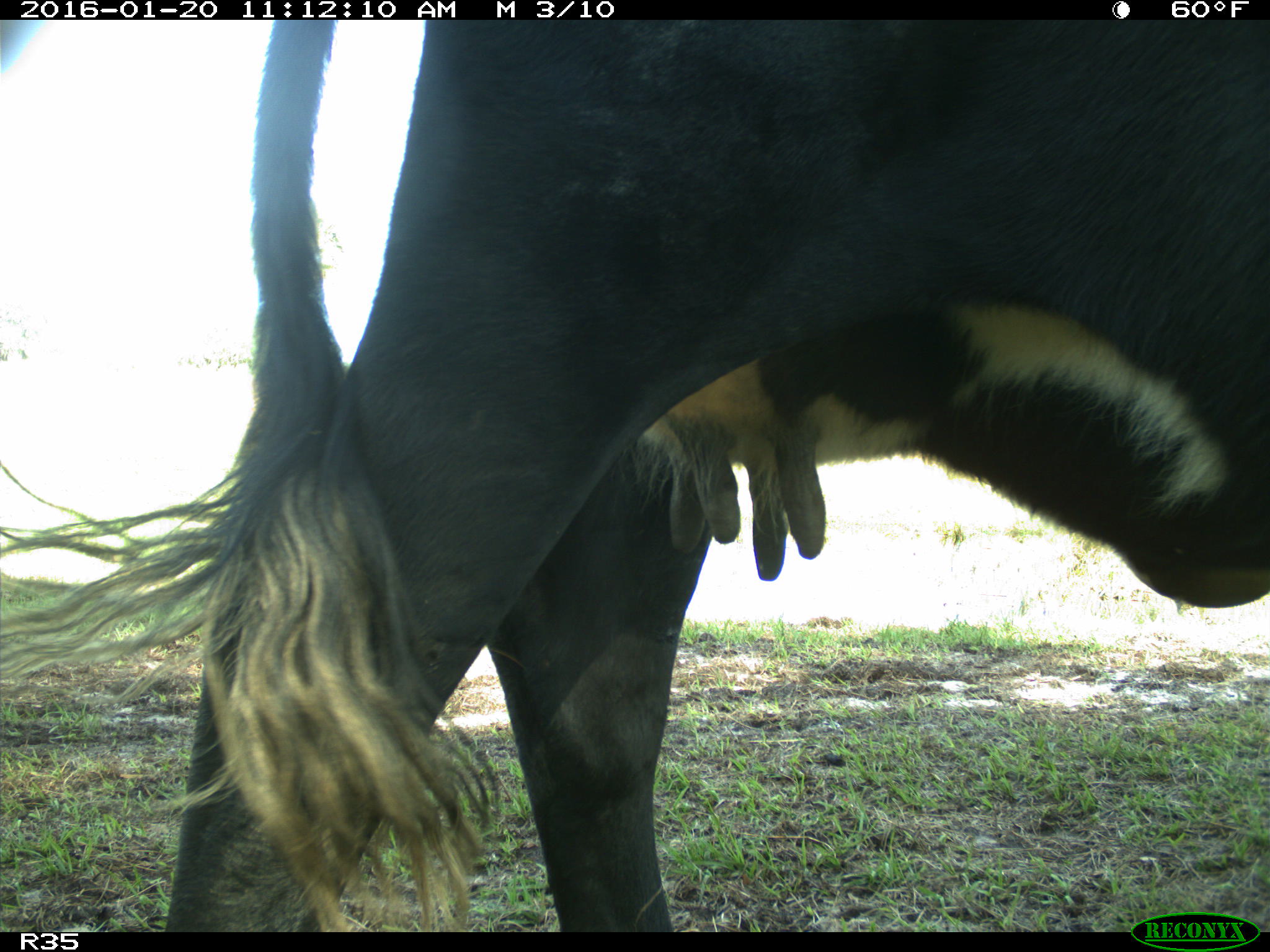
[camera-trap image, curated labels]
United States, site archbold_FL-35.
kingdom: Animalia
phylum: Chordata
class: Mammalia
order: Artiodactyla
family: Bovidae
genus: Bos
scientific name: Bos taurus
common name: domestic cow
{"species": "Bos taurus (domestic cow)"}